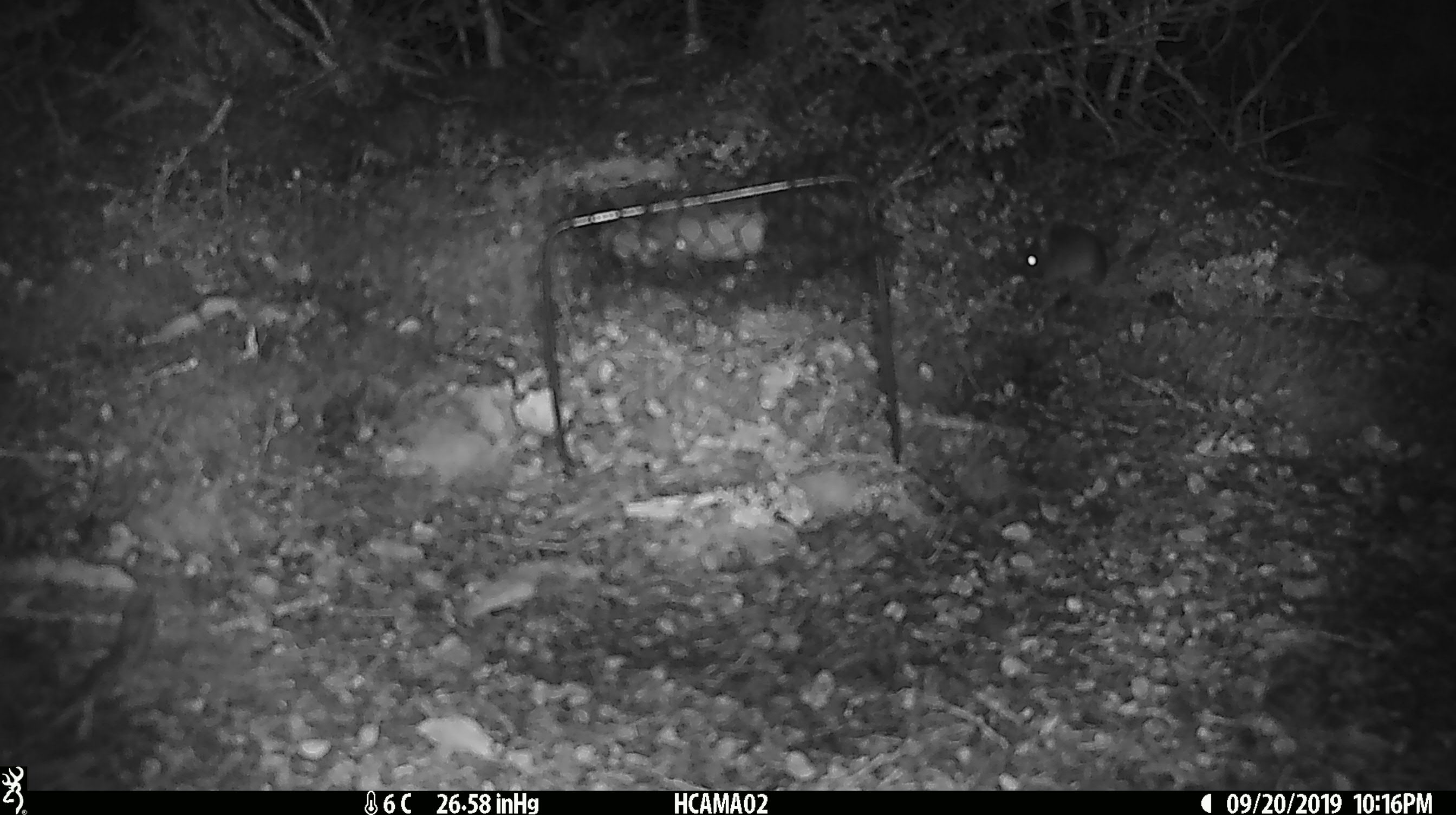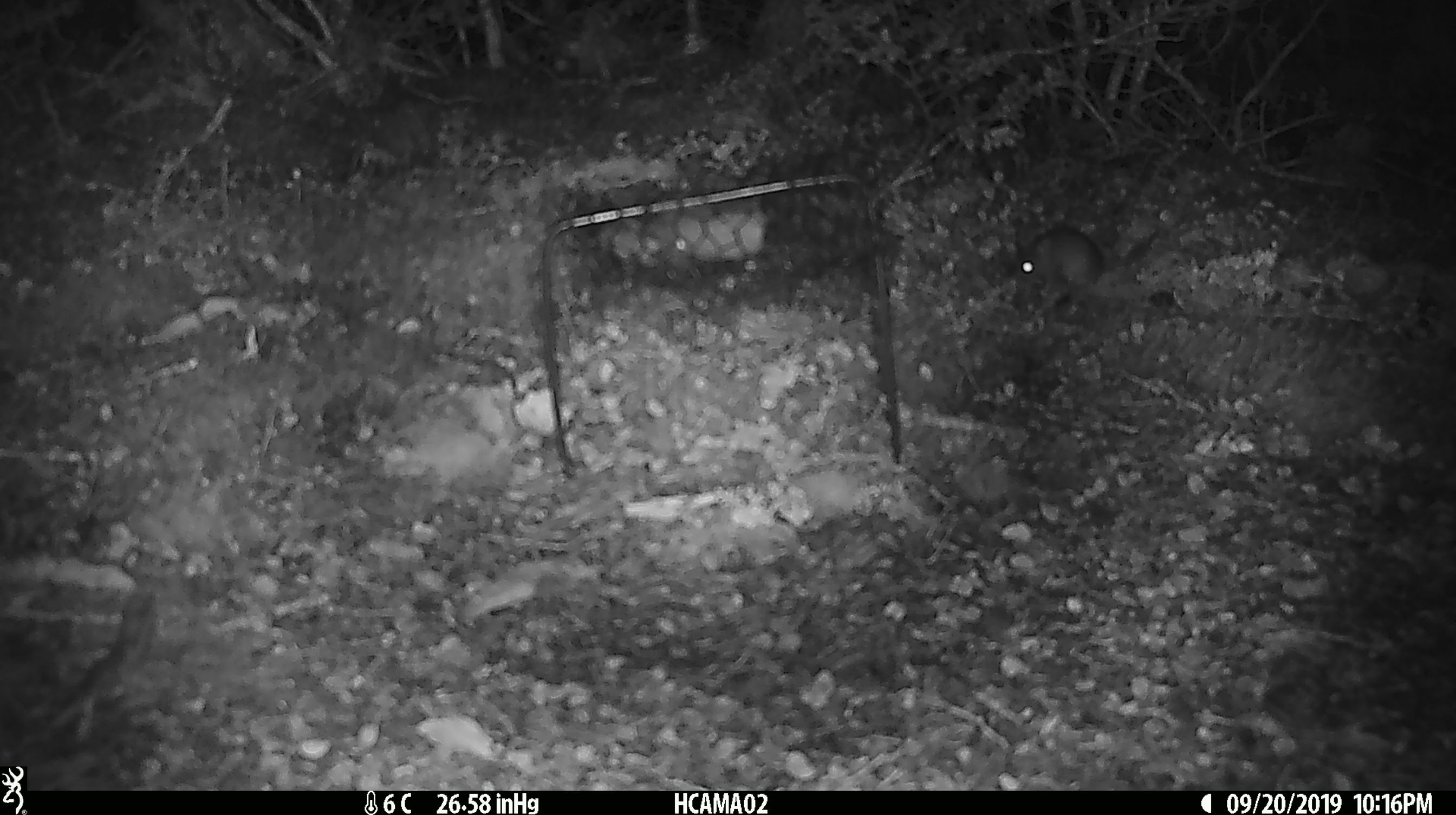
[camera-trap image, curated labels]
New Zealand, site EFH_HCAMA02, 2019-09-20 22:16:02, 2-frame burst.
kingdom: Animalia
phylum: Chordata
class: Mammalia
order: Rodentia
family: Muridae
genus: Mus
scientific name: Mus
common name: mouse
Mouse (Mus).